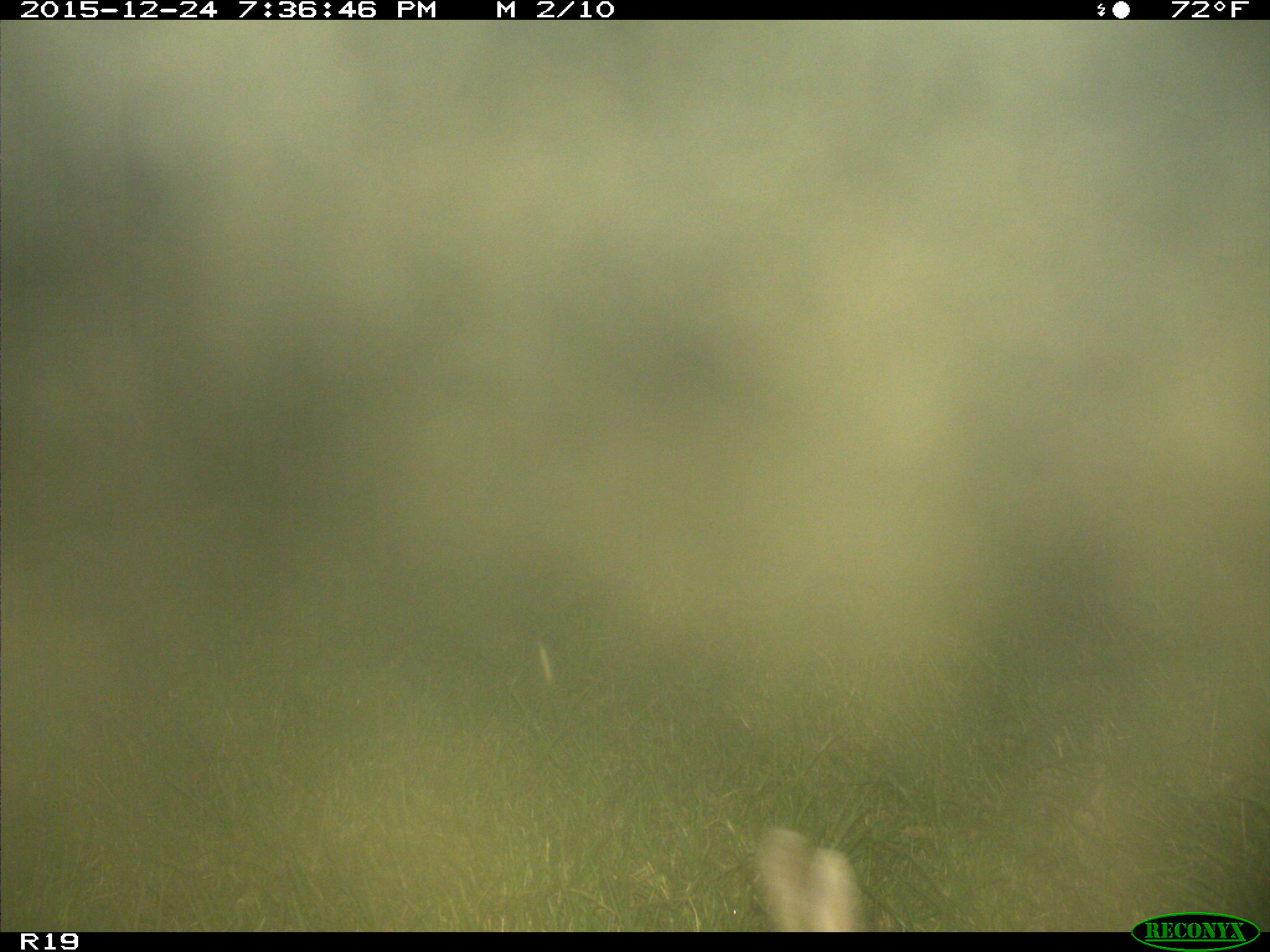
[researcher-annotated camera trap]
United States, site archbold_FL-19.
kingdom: Animalia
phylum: Chordata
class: Mammalia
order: Lagomorpha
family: Leporidae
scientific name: Leporidae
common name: rabbits and hares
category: unidentified rabbit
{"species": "unidentified rabbit (rabbits and hares) (Leporidae)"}